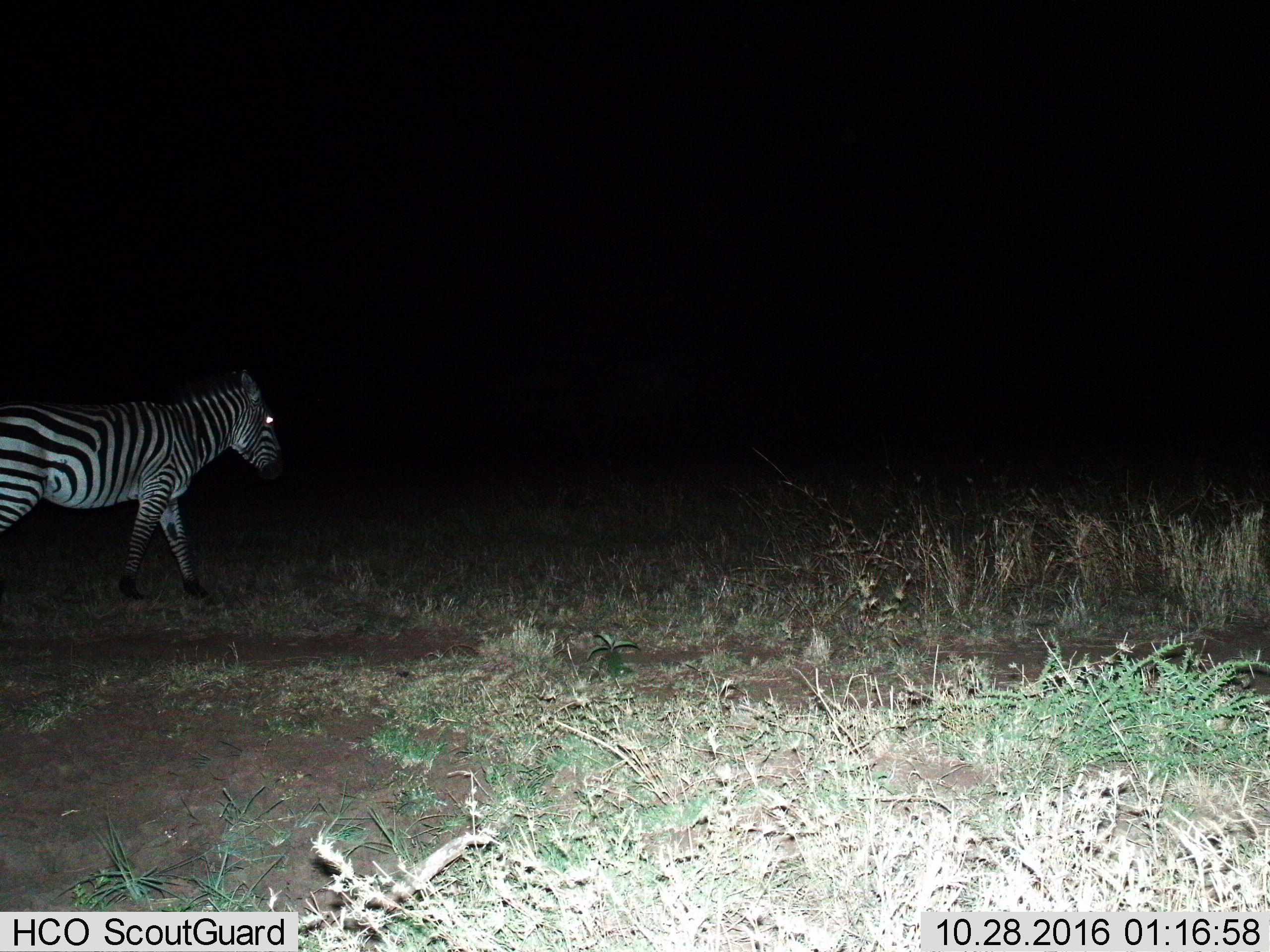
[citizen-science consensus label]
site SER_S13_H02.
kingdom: Animalia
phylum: Chordata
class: Mammalia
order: Perissodactyla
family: Equidae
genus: Equus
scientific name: Equus quagga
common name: plains zebra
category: zebraplains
Zebraplains (plains zebra) (Equus quagga), count 1. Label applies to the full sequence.